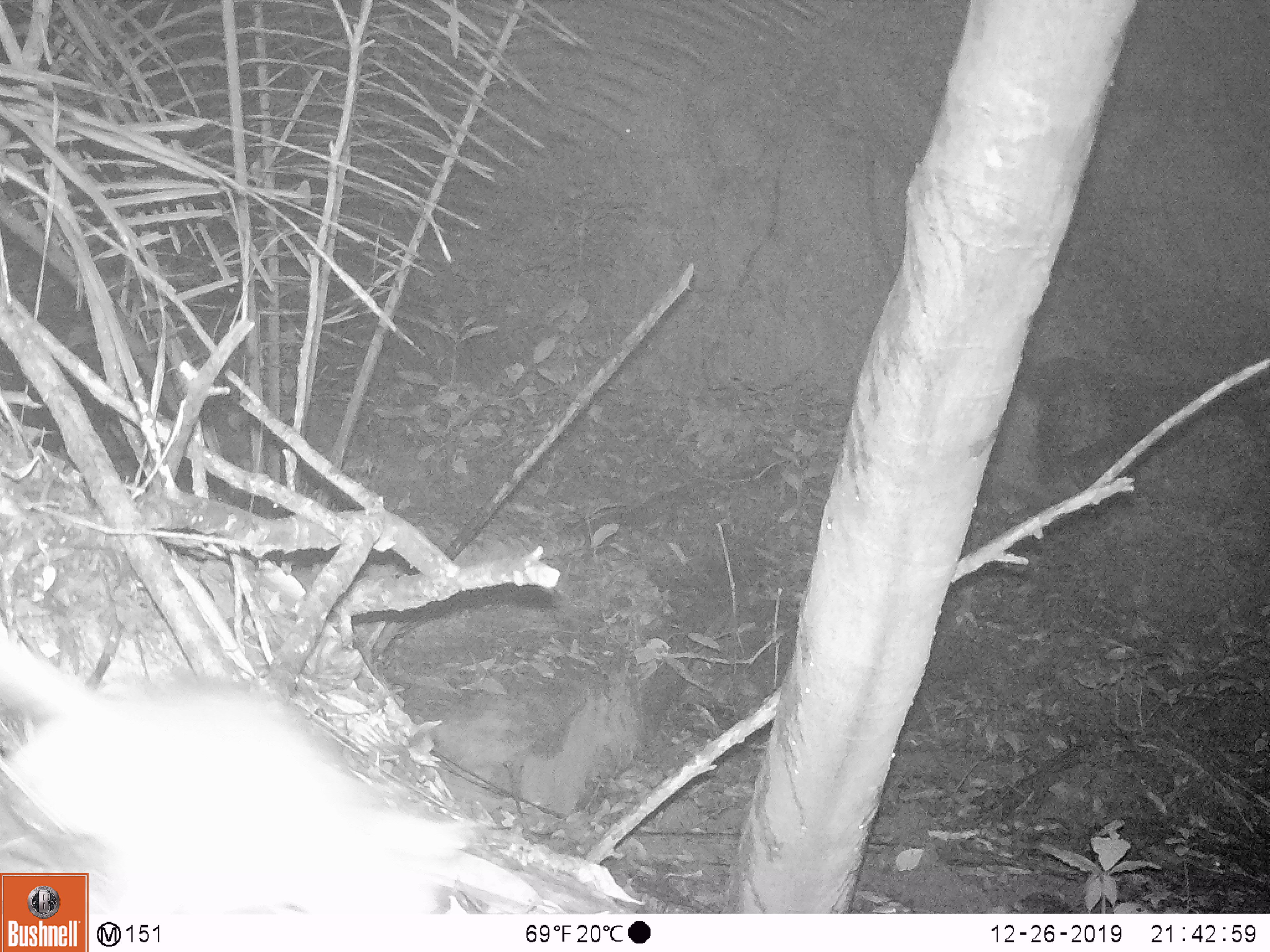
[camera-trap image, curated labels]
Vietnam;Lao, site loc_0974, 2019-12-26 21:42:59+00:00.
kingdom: Animalia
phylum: Chordata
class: Mammalia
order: Rodentia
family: Muridae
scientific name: Muridae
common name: old-world mice and rats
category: unidentified murid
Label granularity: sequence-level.